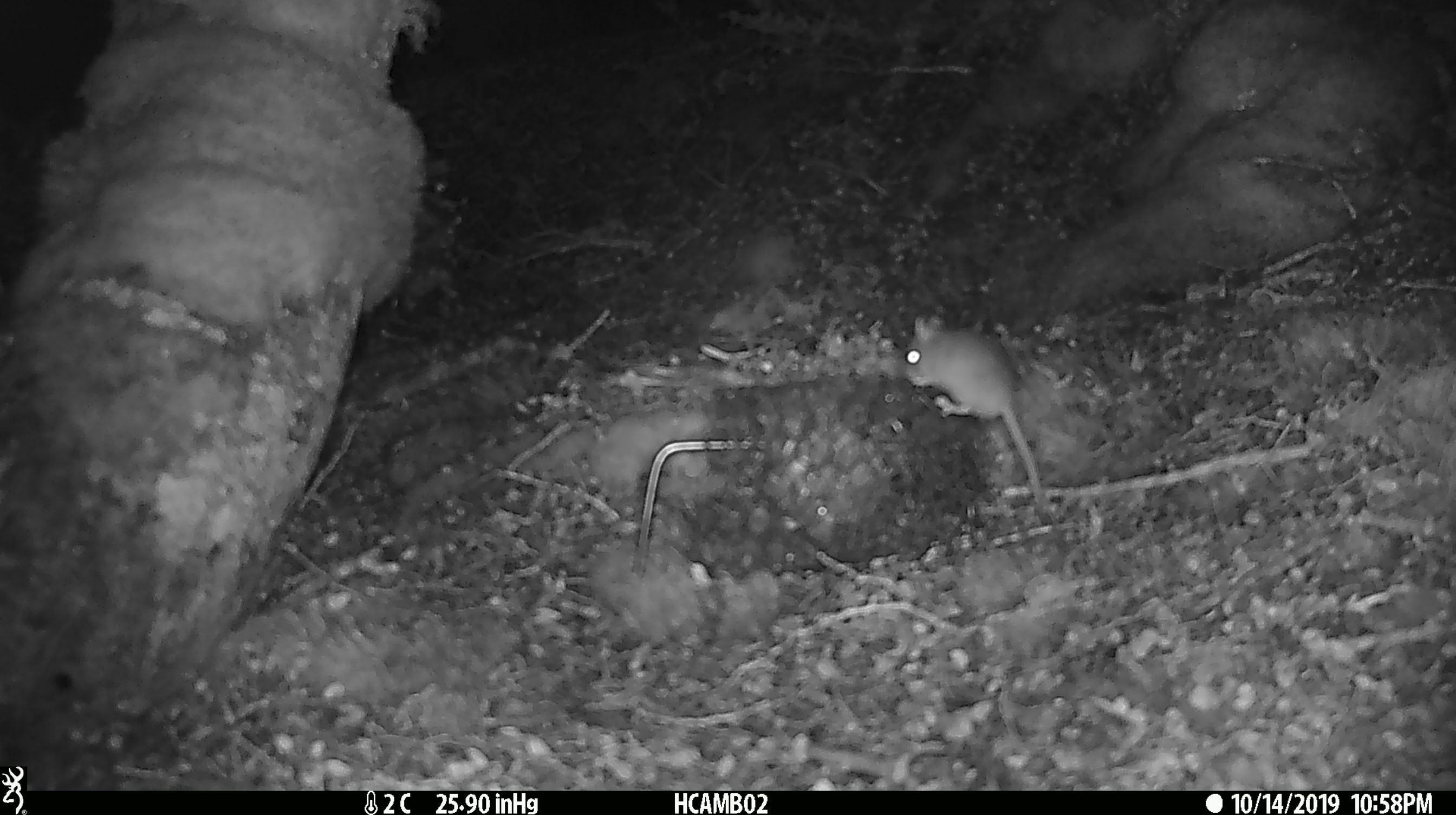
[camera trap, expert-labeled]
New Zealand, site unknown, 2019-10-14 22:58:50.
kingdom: Animalia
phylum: Chordata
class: Mammalia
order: Rodentia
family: Muridae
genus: Mus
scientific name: Mus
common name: mouse